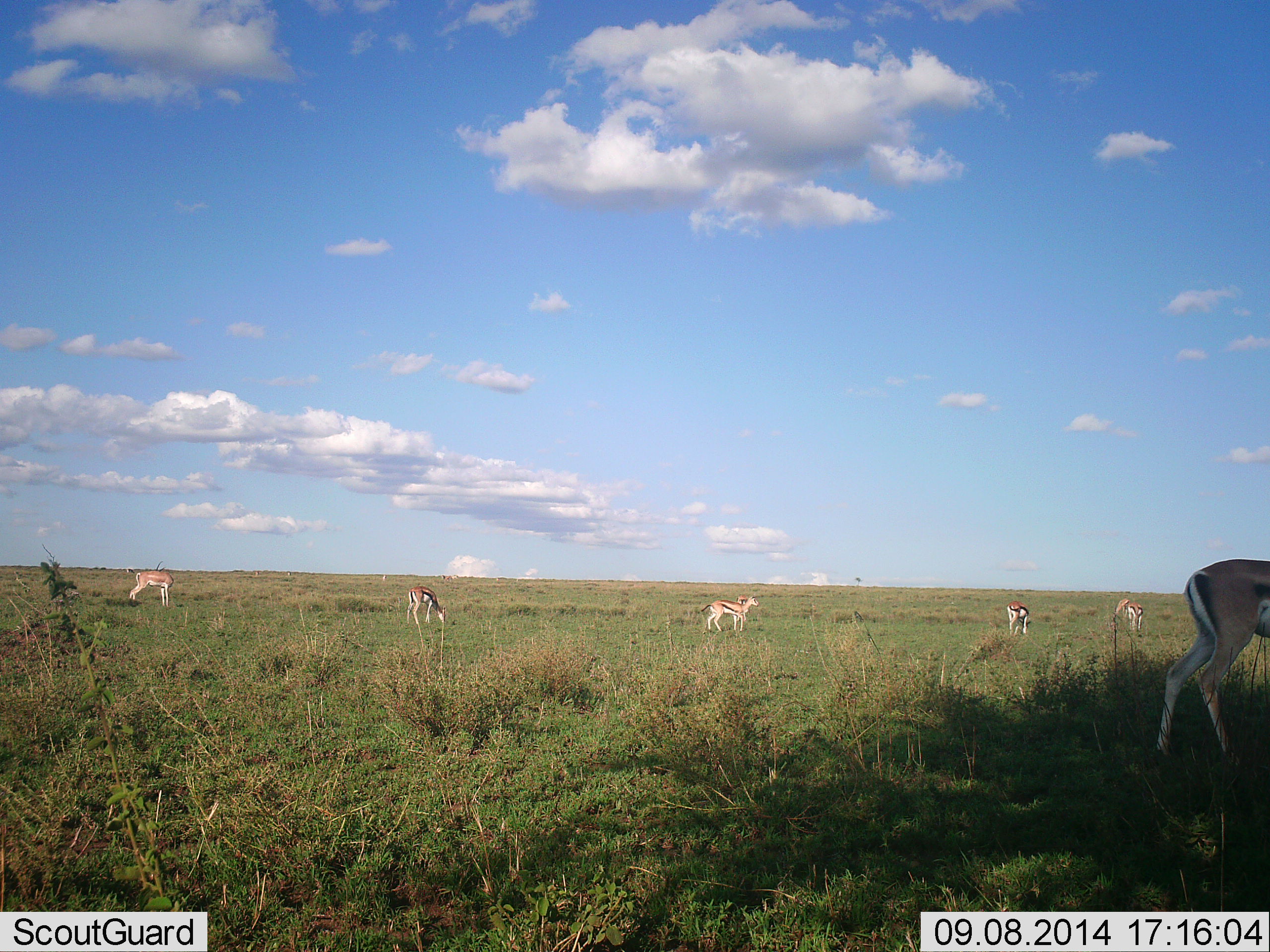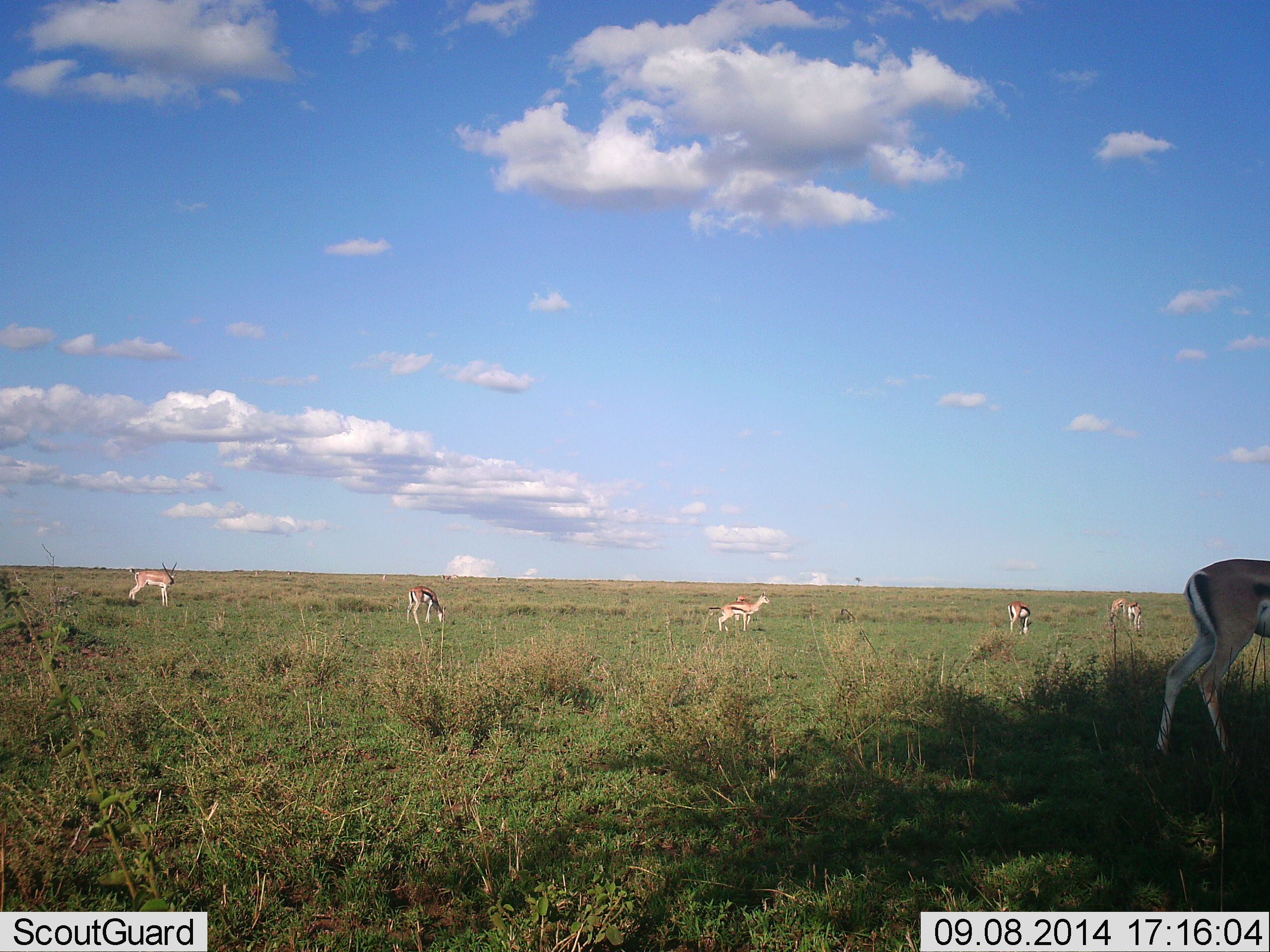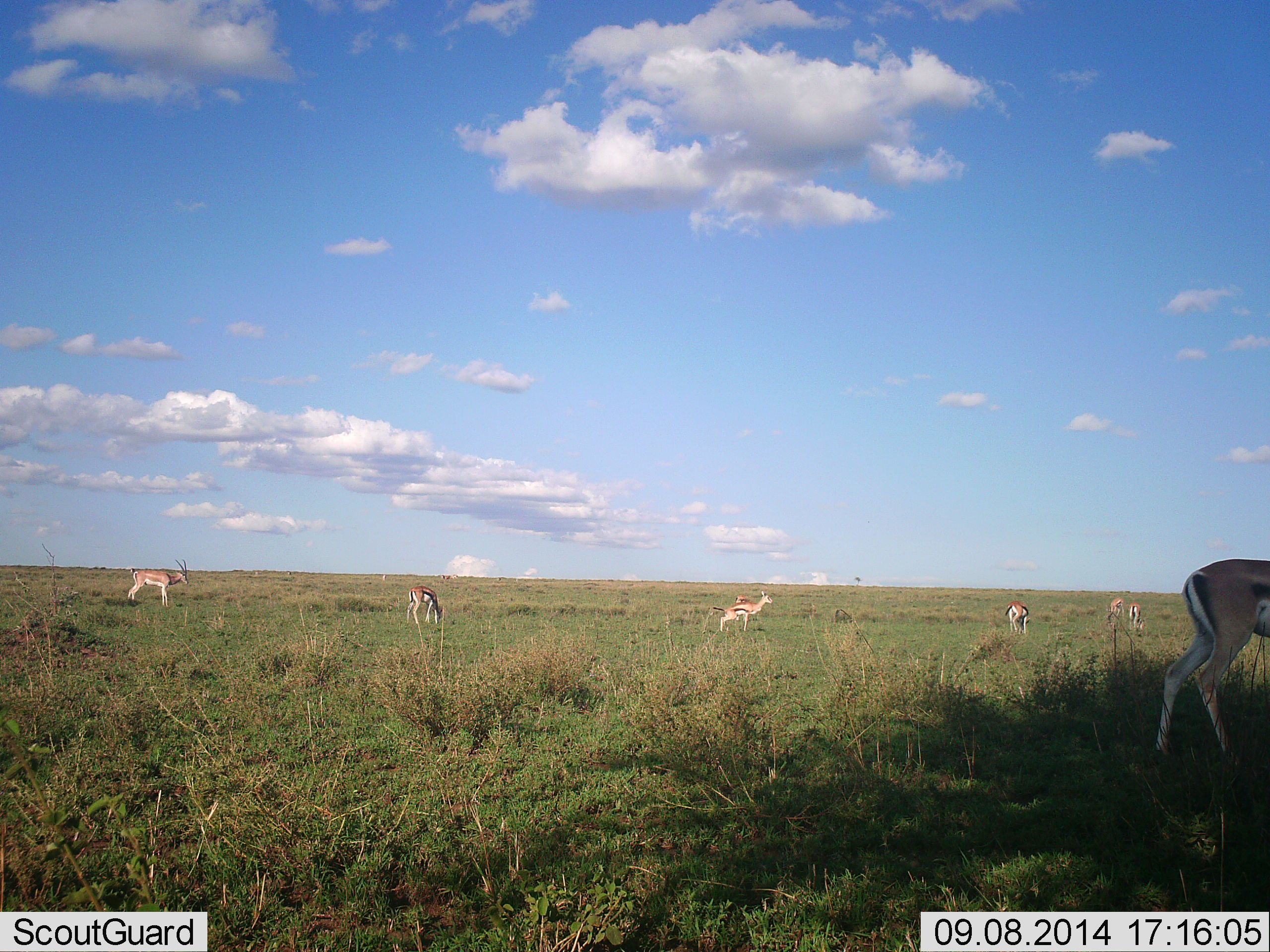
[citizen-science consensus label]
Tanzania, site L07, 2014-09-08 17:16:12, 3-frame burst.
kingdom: Animalia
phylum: Chordata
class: Mammalia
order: Artiodactyla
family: Bovidae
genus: Eudorcas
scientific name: Eudorcas thomsonii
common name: thomson's gazelle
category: gazellethomsons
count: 7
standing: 50%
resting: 10%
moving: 50%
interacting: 0%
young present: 0%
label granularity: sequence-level